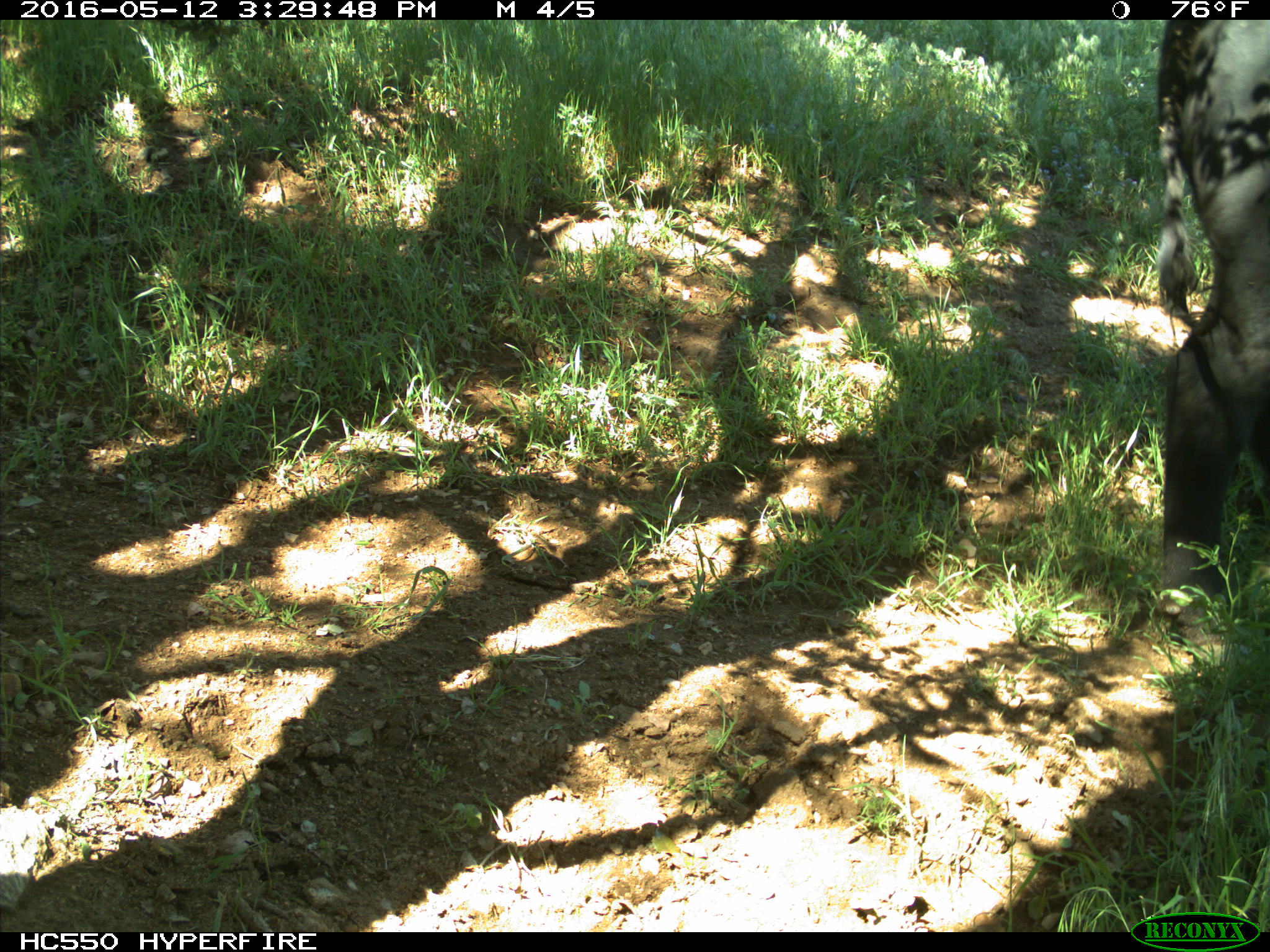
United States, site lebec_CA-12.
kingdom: Animalia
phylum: Chordata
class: Mammalia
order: Artiodactyla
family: Bovidae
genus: Bos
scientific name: Bos taurus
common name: domestic cow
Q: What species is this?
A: Bos taurus (domestic cow).